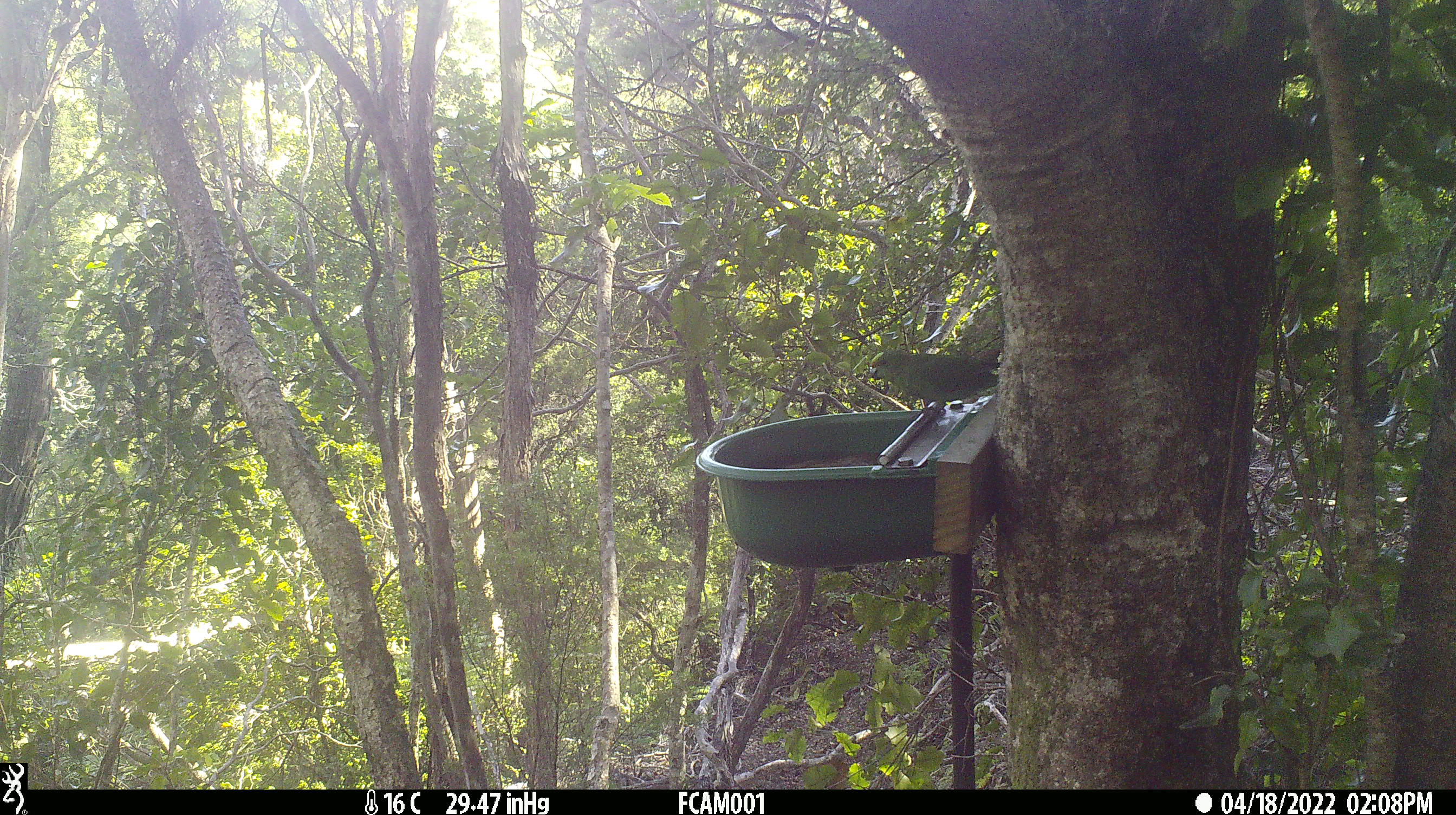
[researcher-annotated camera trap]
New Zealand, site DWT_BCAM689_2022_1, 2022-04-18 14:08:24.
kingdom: Animalia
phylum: Chordata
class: Aves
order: Psittaciformes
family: Psittaculidae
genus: Cyanoramphus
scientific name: Cyanoramphus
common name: parakeet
Parakeet (Cyanoramphus).